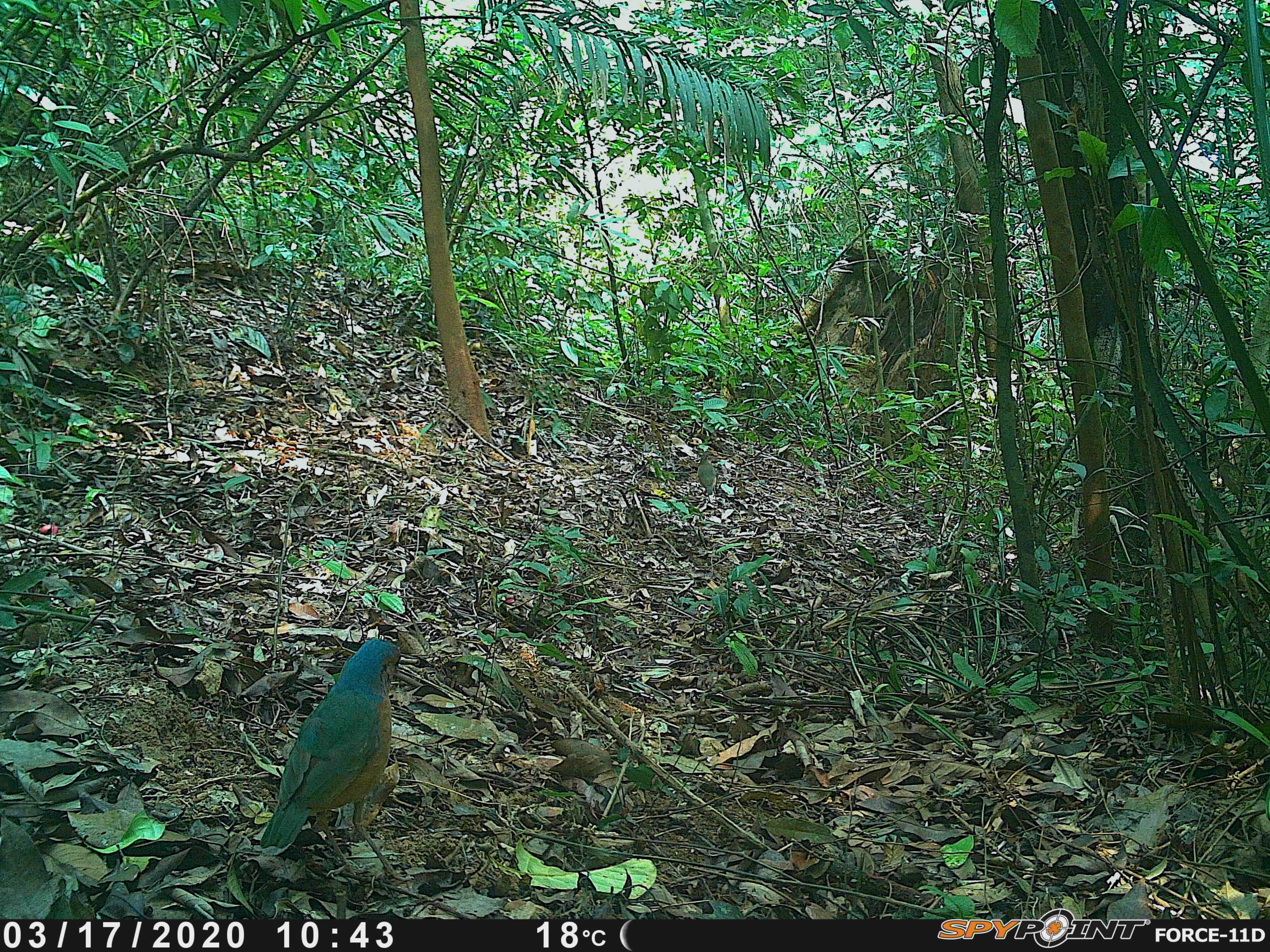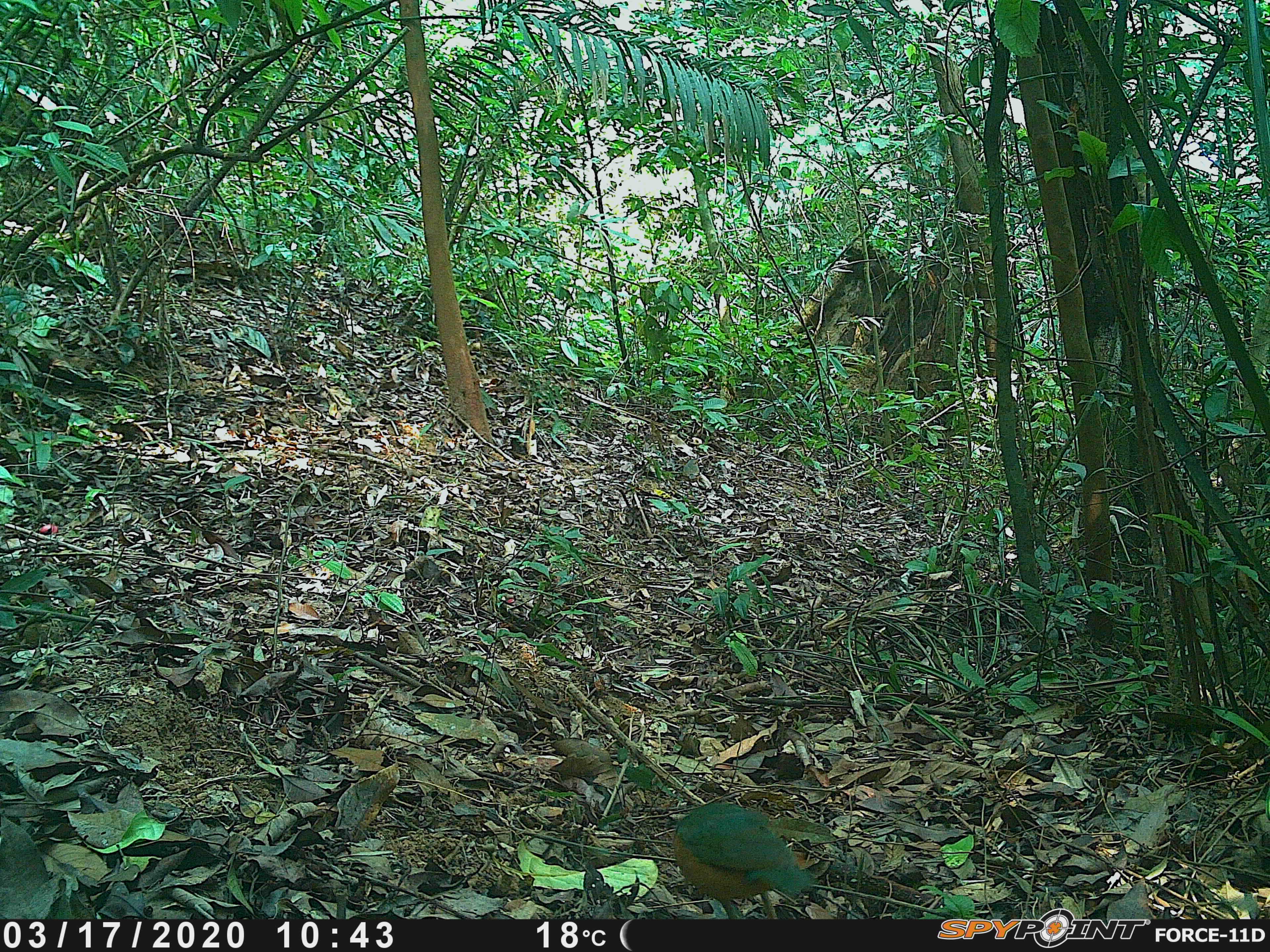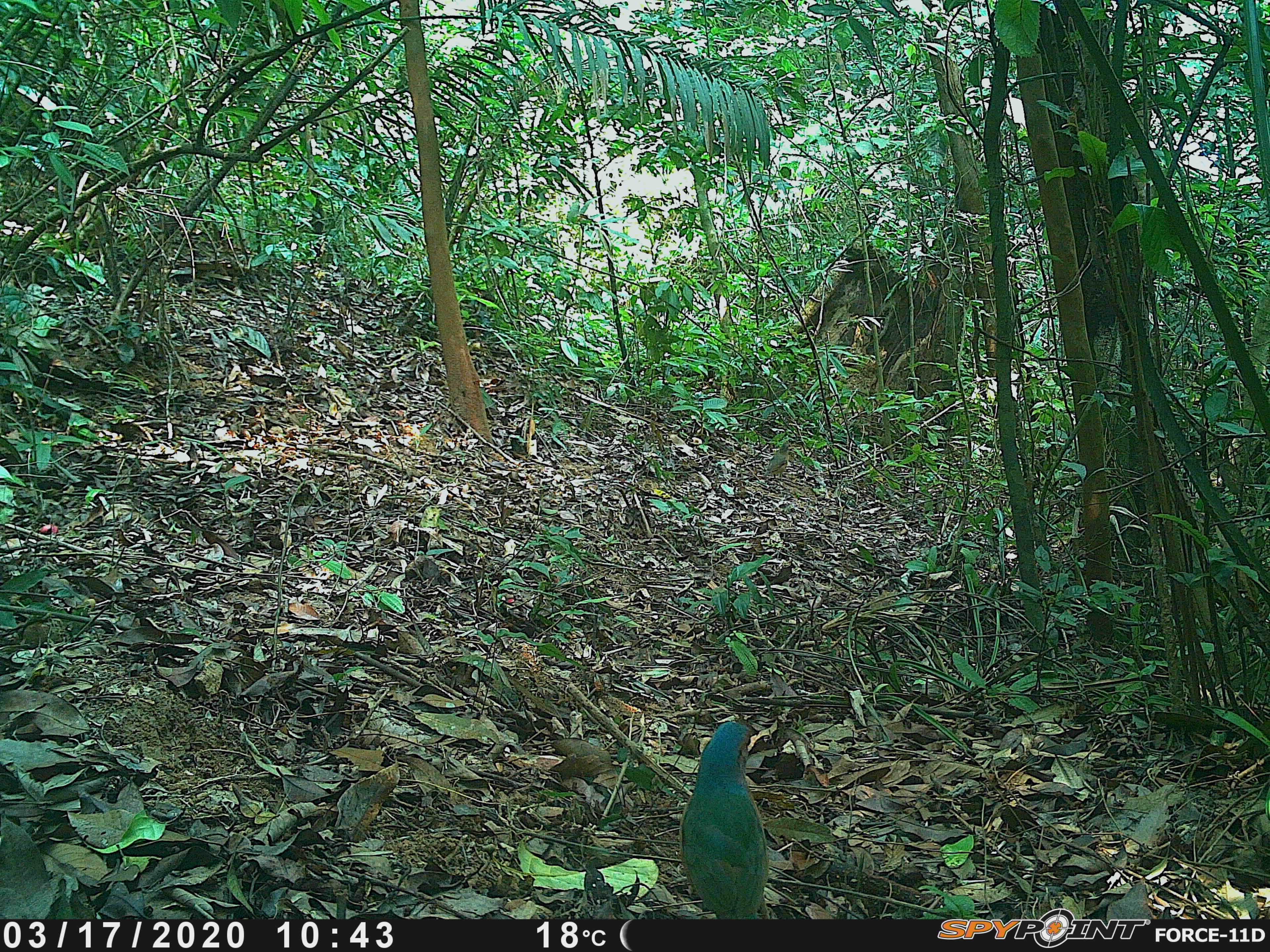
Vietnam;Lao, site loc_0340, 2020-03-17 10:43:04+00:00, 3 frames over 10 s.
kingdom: Animalia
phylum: Chordata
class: Aves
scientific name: Aves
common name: bird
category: unidentified bird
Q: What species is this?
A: Unidentified bird (bird) (Aves).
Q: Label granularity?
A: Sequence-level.